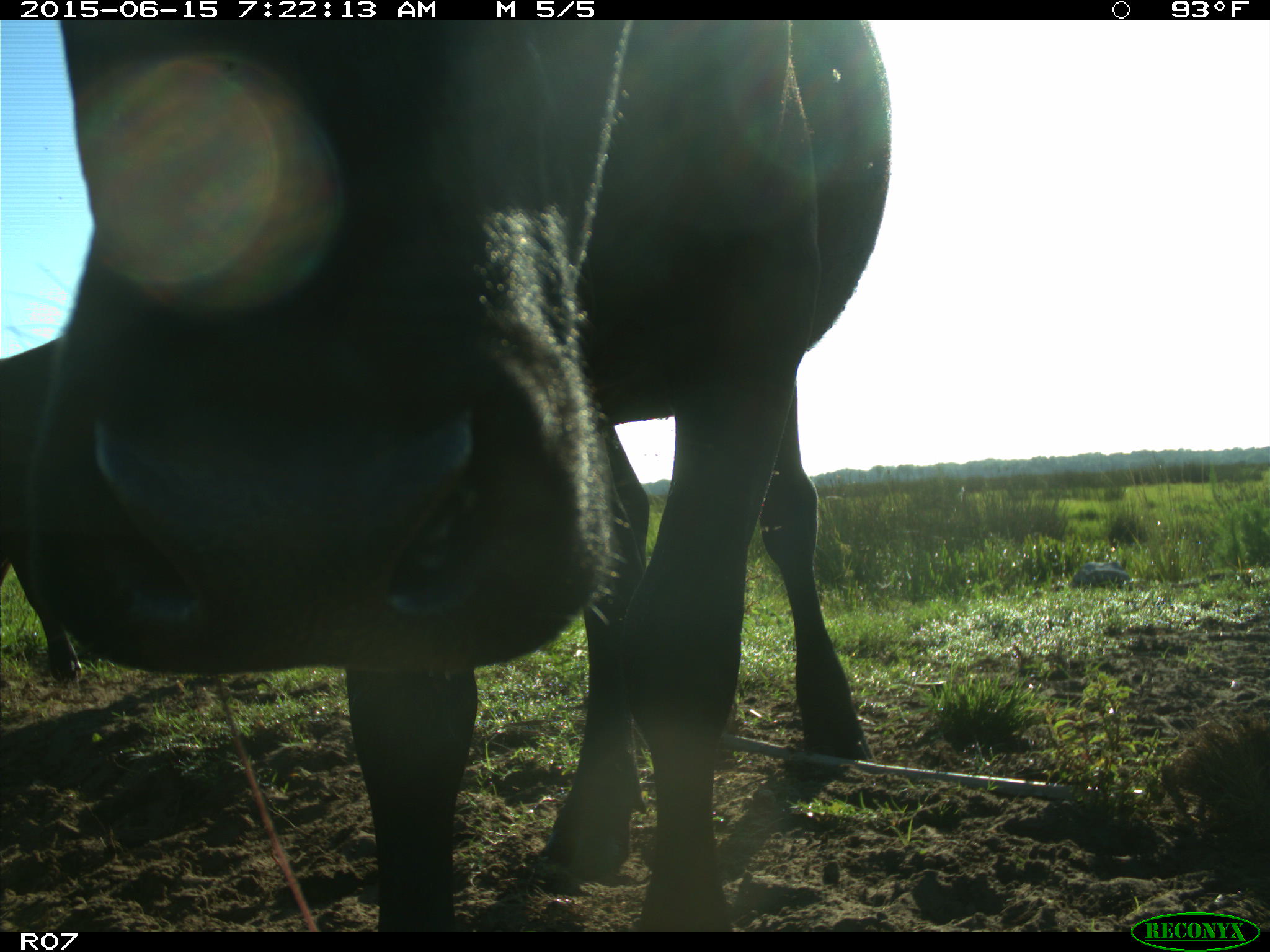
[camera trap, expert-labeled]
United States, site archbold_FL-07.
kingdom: Animalia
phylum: Chordata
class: Mammalia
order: Artiodactyla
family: Bovidae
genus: Bos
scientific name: Bos taurus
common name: domestic cow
Bos taurus (domestic cow).